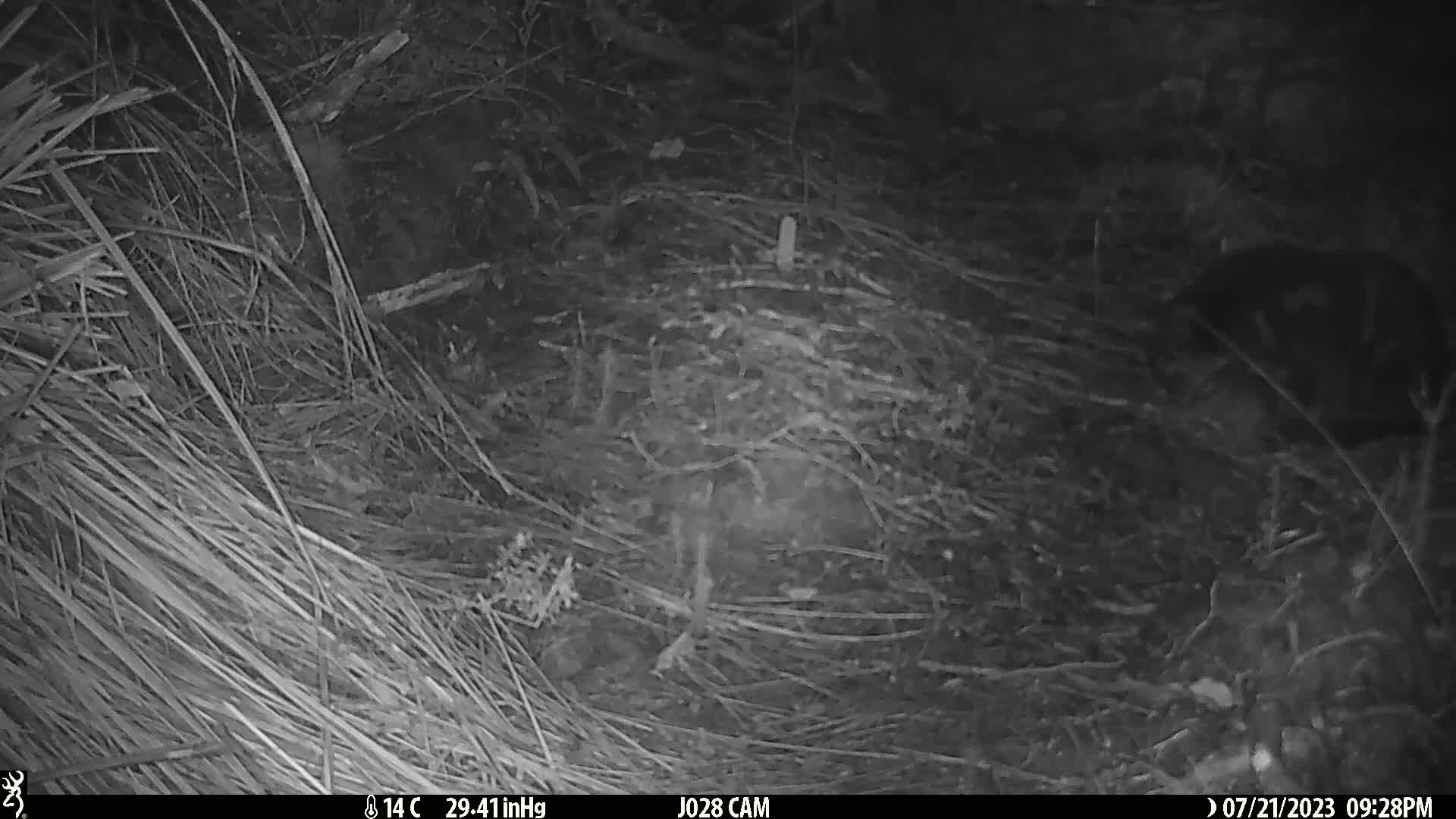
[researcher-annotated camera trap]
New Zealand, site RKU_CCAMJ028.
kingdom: Animalia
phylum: Chordata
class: Mammalia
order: Carnivora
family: Felidae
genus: Felis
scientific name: Felis catus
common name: domestic cat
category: cat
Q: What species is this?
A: Cat (domestic cat) (Felis catus).